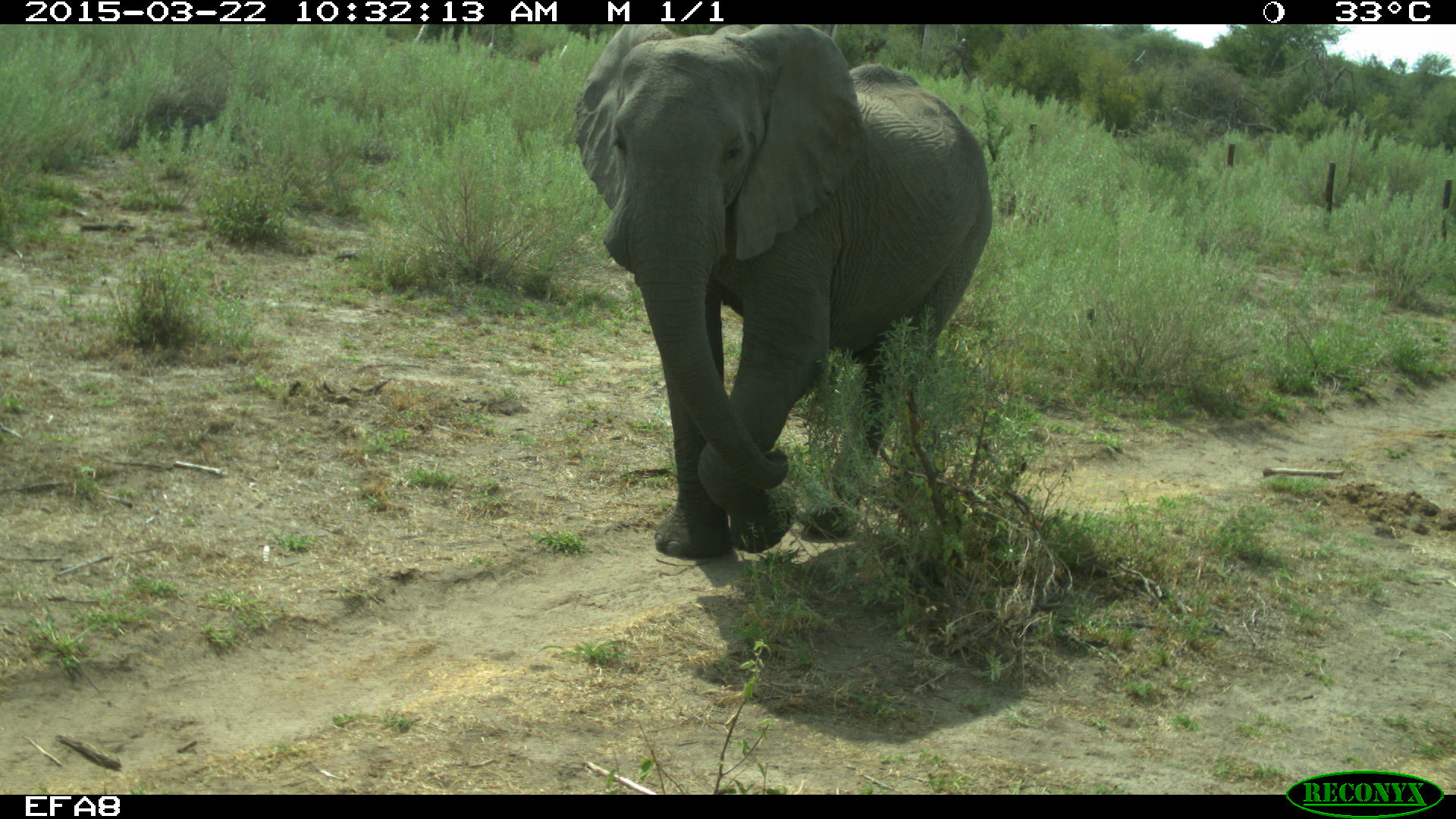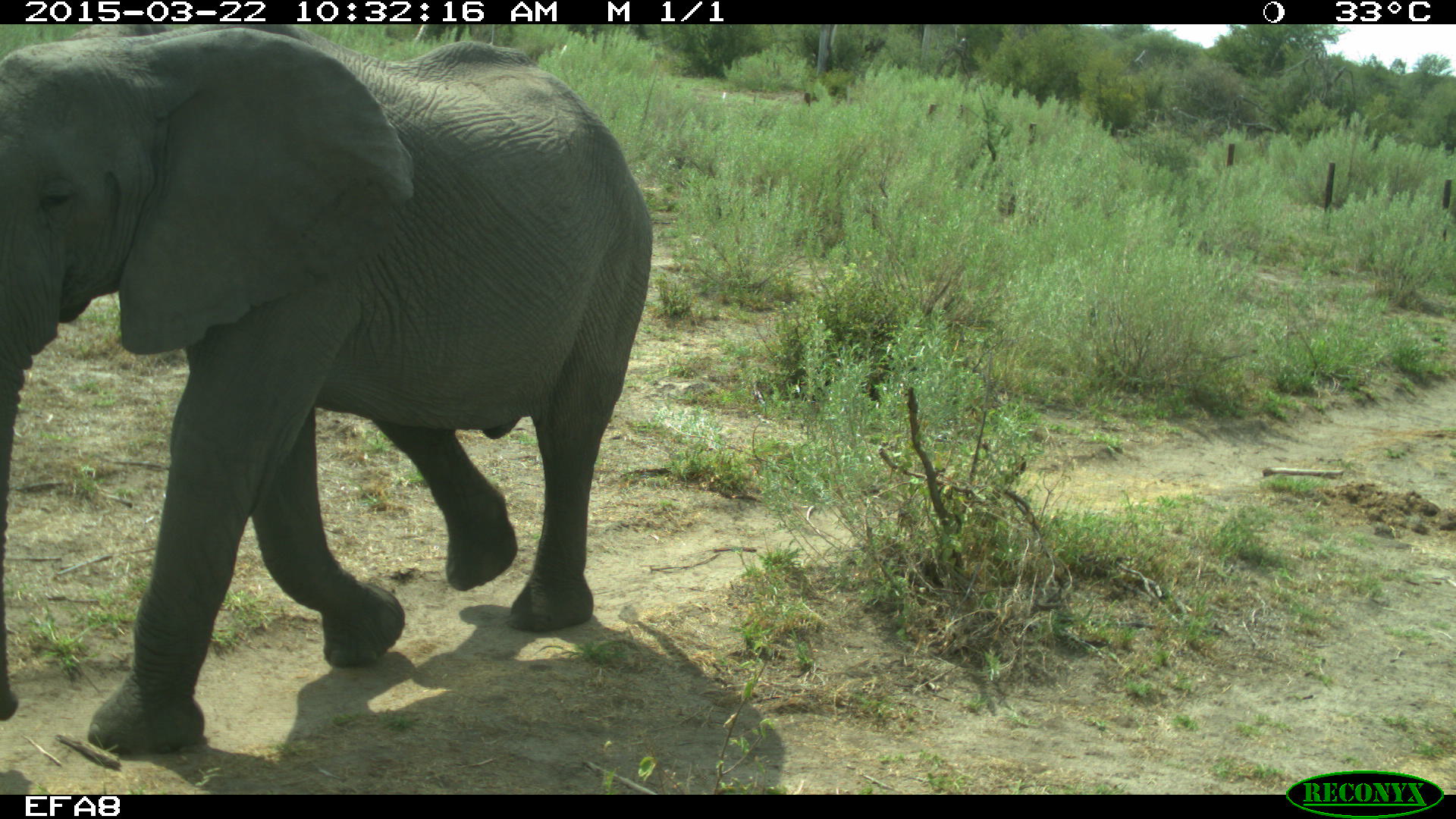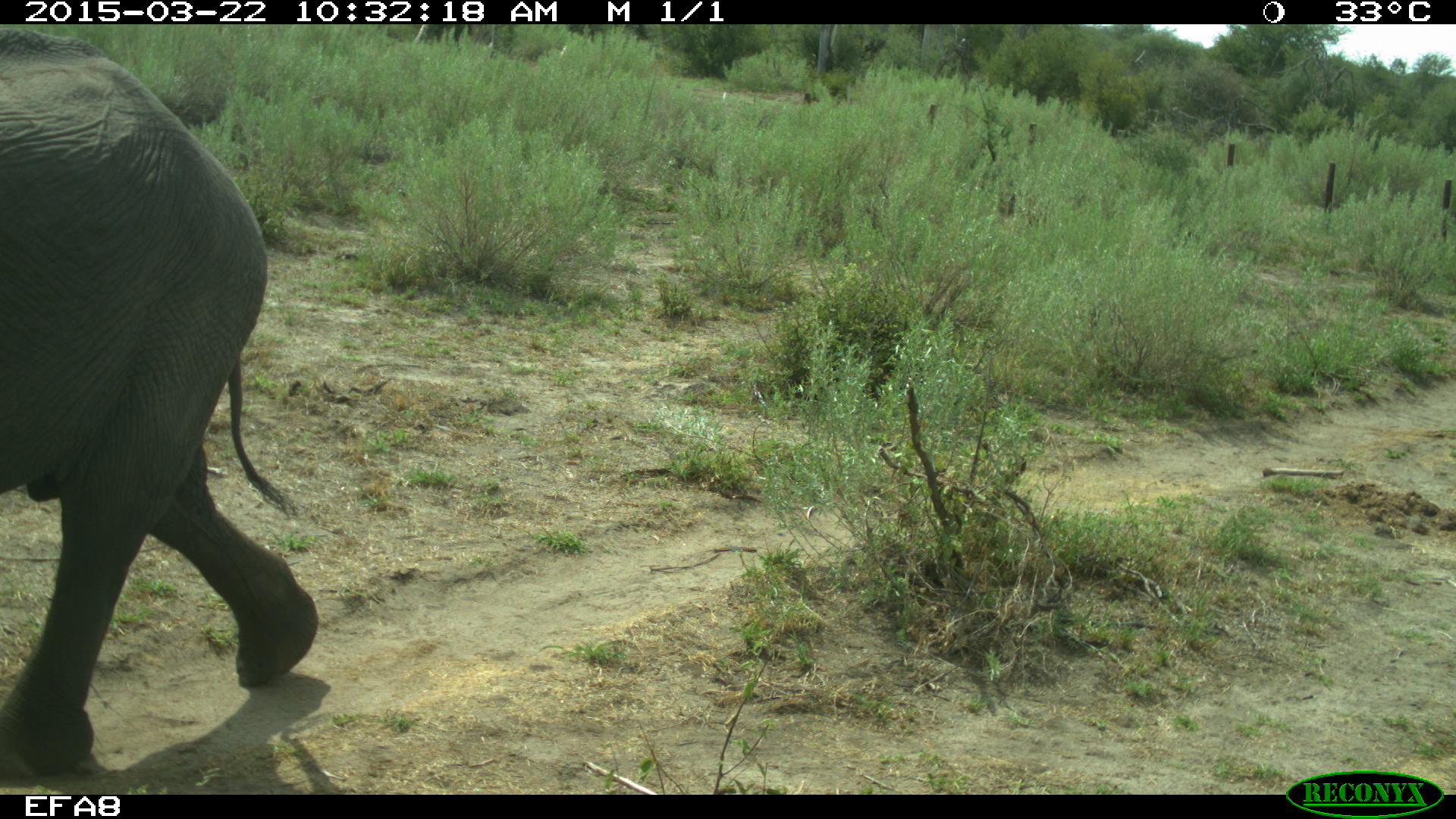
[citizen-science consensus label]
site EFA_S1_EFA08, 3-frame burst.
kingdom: Animalia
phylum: Chordata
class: Mammalia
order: Proboscidea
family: Elephantidae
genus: Loxodonta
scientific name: Loxodonta africana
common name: african bush elephant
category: elephant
Elephant (african bush elephant) (Loxodonta africana), count 1. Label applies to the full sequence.